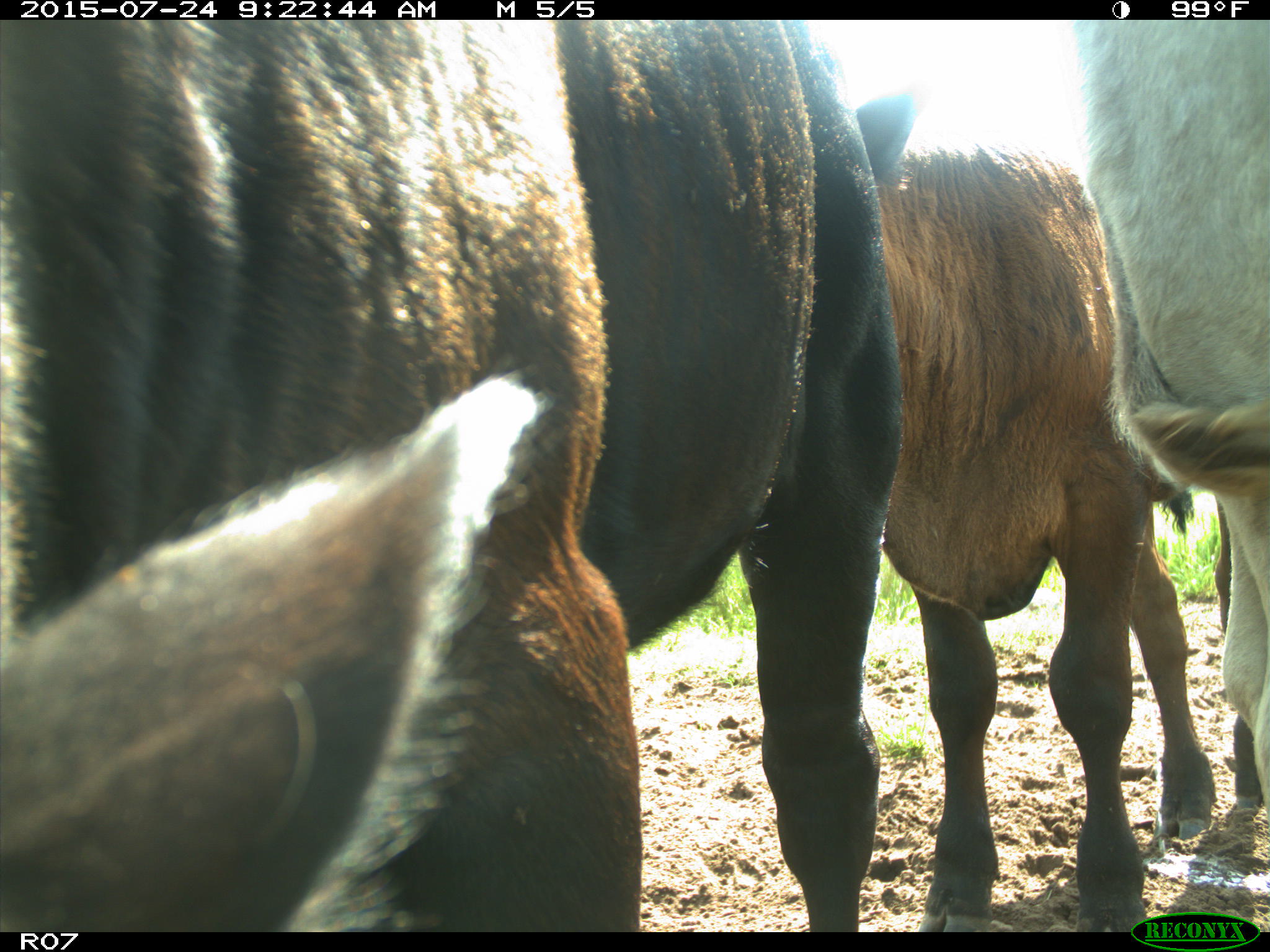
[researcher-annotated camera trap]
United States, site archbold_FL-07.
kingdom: Animalia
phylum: Chordata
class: Mammalia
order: Artiodactyla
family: Bovidae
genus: Bos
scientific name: Bos taurus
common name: domestic cow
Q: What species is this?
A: Bos taurus (domestic cow).